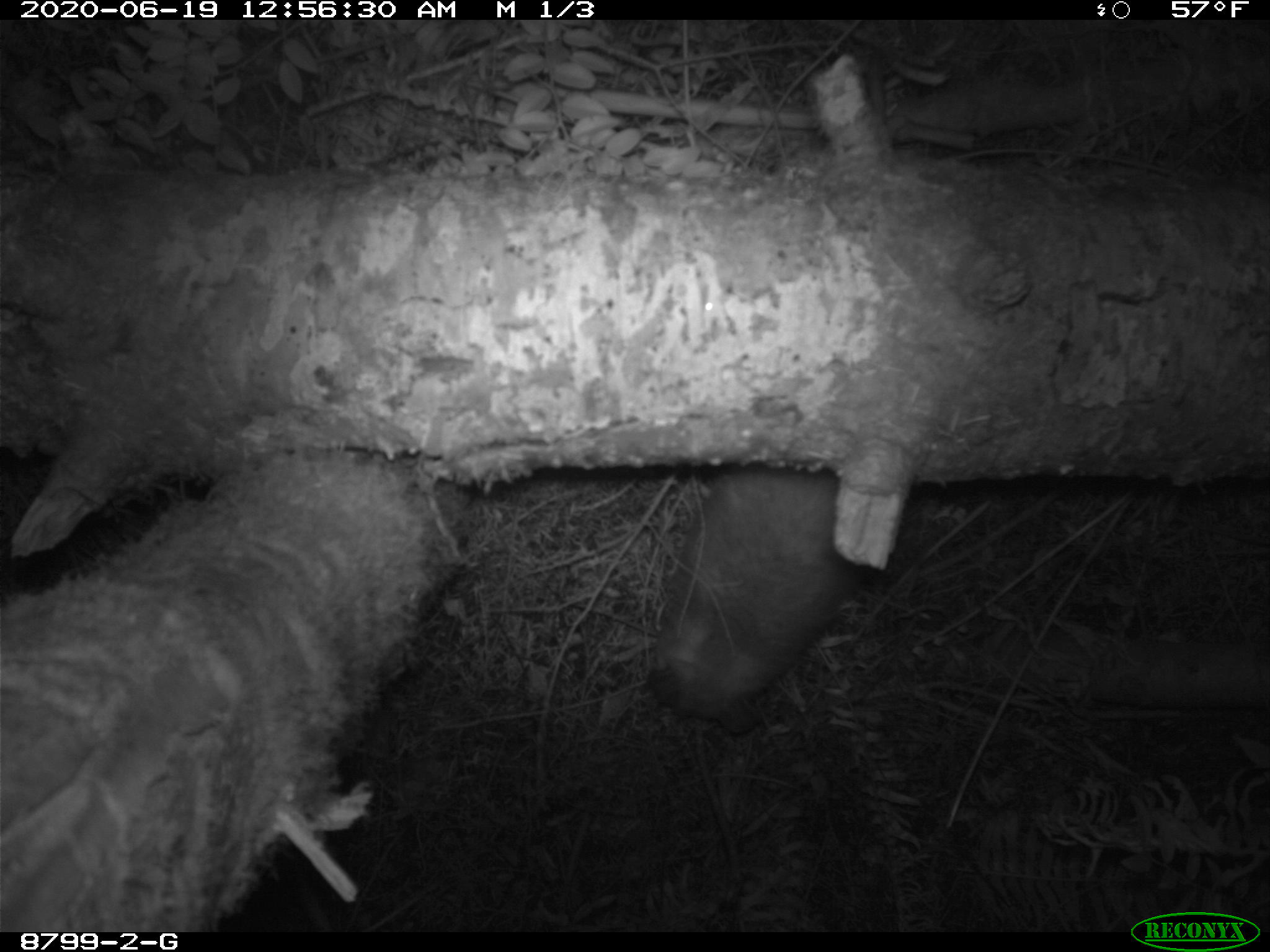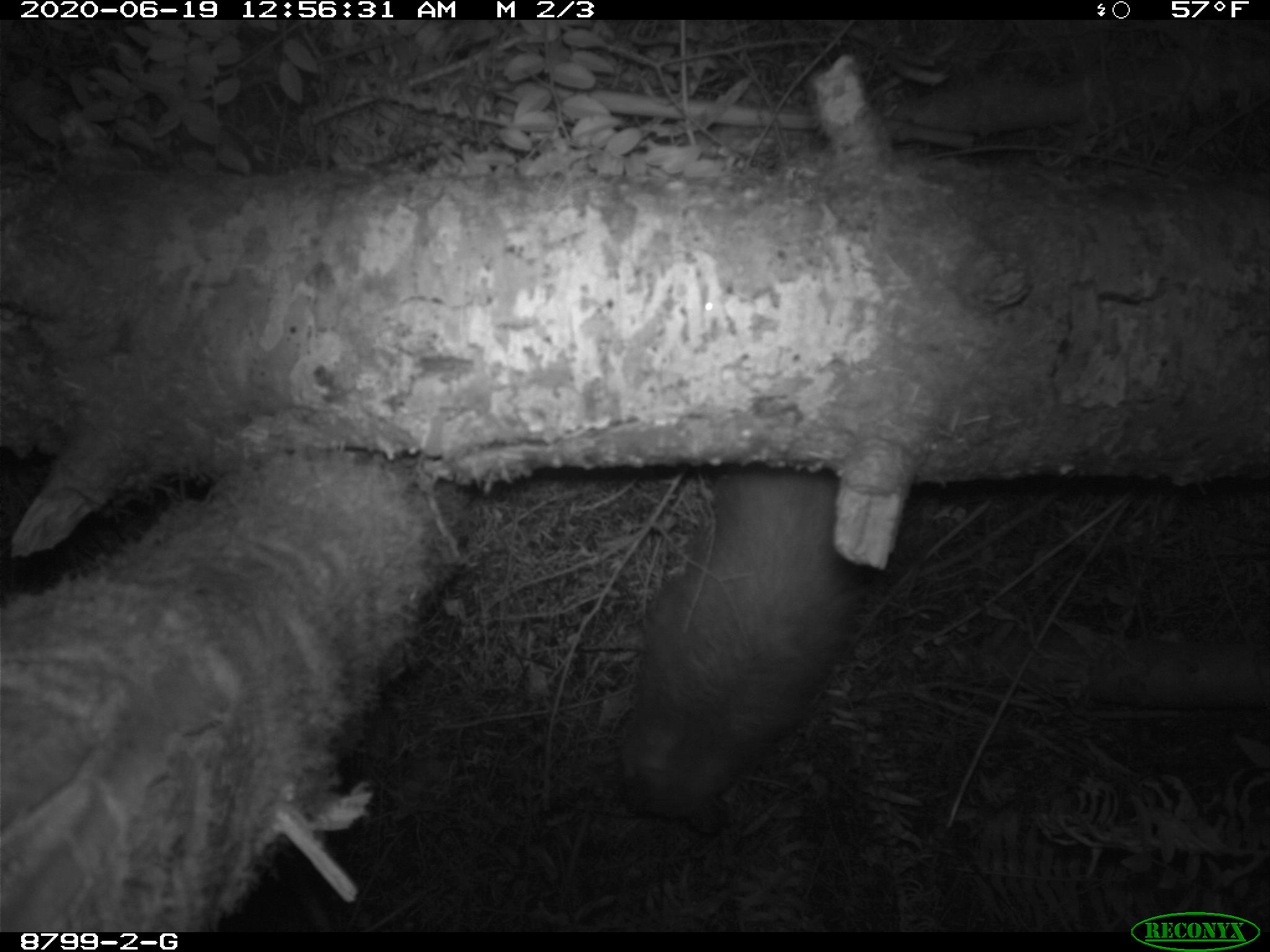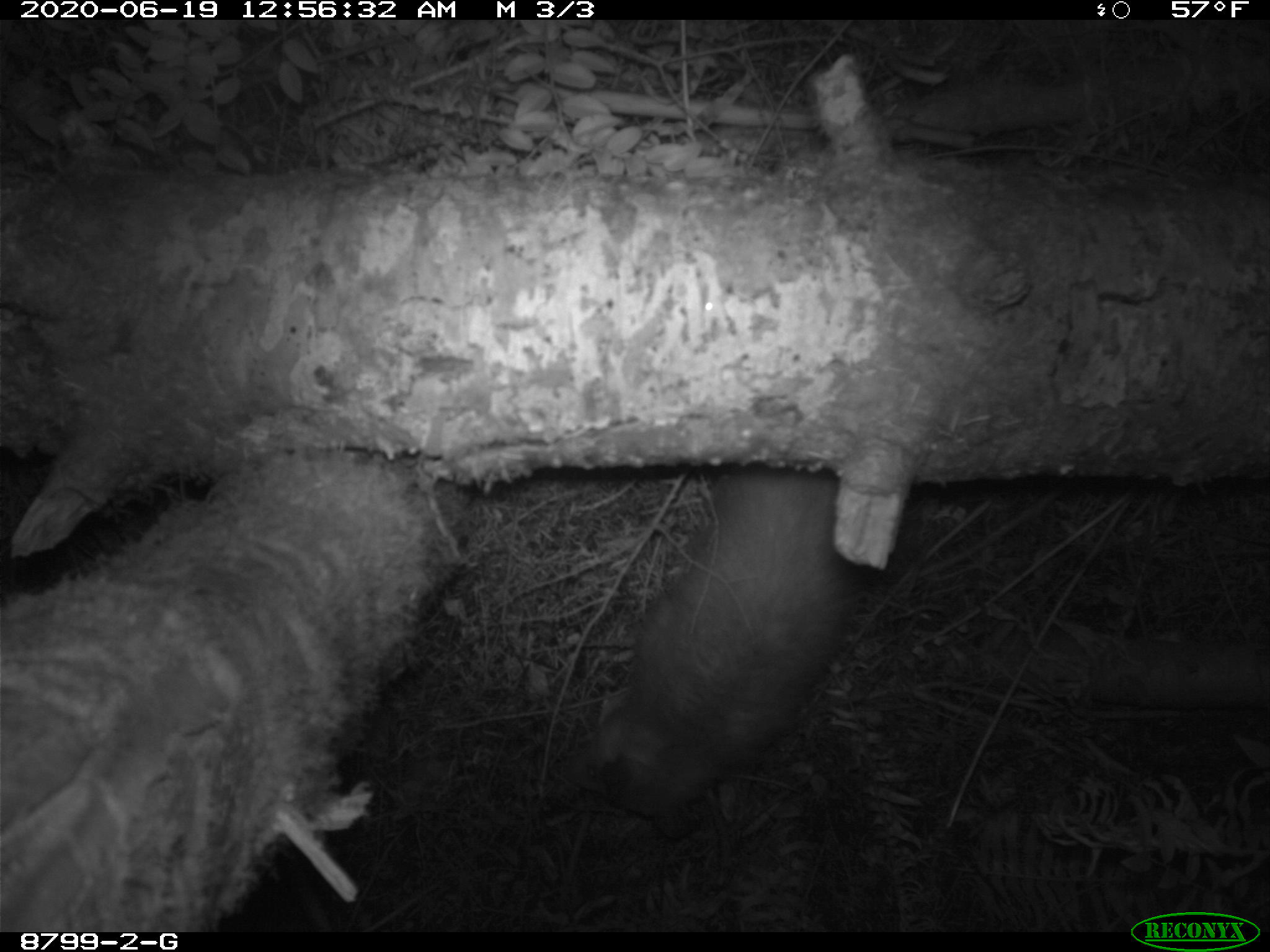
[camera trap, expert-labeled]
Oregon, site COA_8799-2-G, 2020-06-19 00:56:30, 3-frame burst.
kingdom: Animalia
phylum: Chordata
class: Mammalia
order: Rodentia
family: Sciuridae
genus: Glaucomys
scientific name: Glaucomys oregonensis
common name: humboldt's flying squirrel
Humboldt's flying squirrel (Glaucomys oregonensis).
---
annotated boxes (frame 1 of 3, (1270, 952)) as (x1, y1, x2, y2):
humboldt's flying squirrel: (628, 473, 866, 747)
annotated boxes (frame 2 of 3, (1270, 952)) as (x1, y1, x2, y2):
humboldt's flying squirrel: (594, 471, 894, 845)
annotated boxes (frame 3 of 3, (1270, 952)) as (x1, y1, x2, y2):
humboldt's flying squirrel: (568, 484, 876, 853)